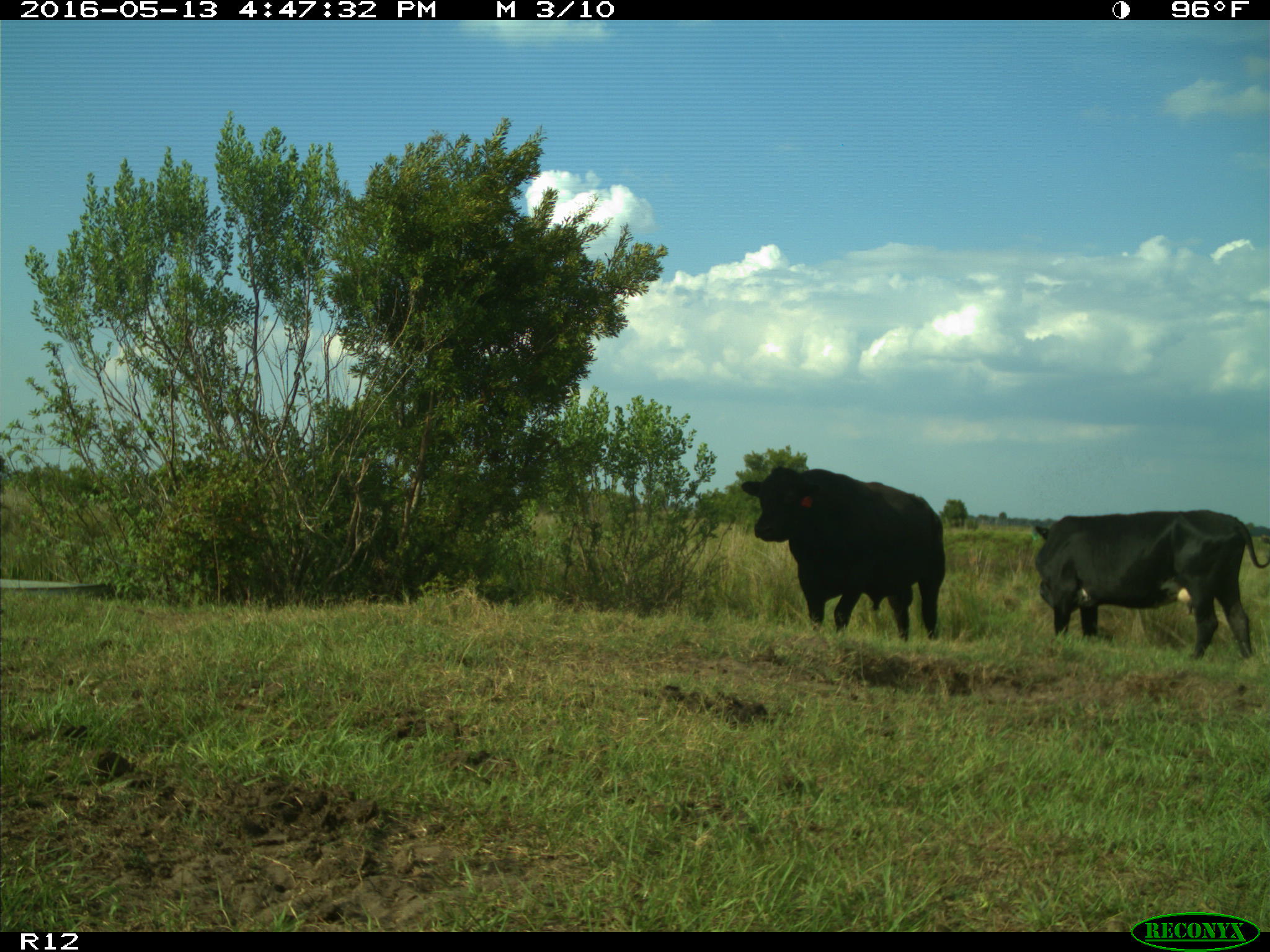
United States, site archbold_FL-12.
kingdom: Animalia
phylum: Chordata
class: Mammalia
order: Artiodactyla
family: Bovidae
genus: Bos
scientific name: Bos taurus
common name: domestic cow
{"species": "Bos taurus (domestic cow)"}